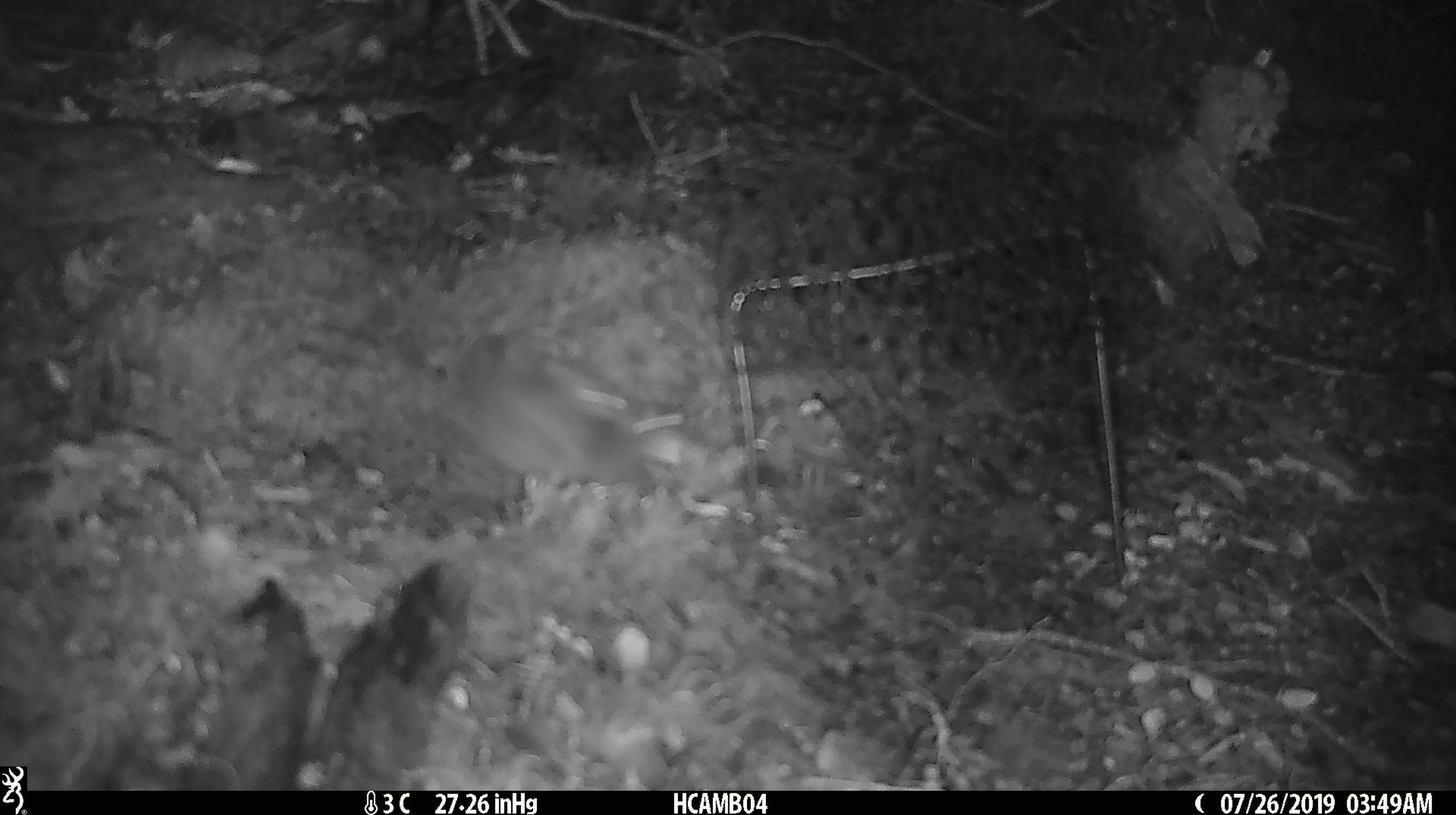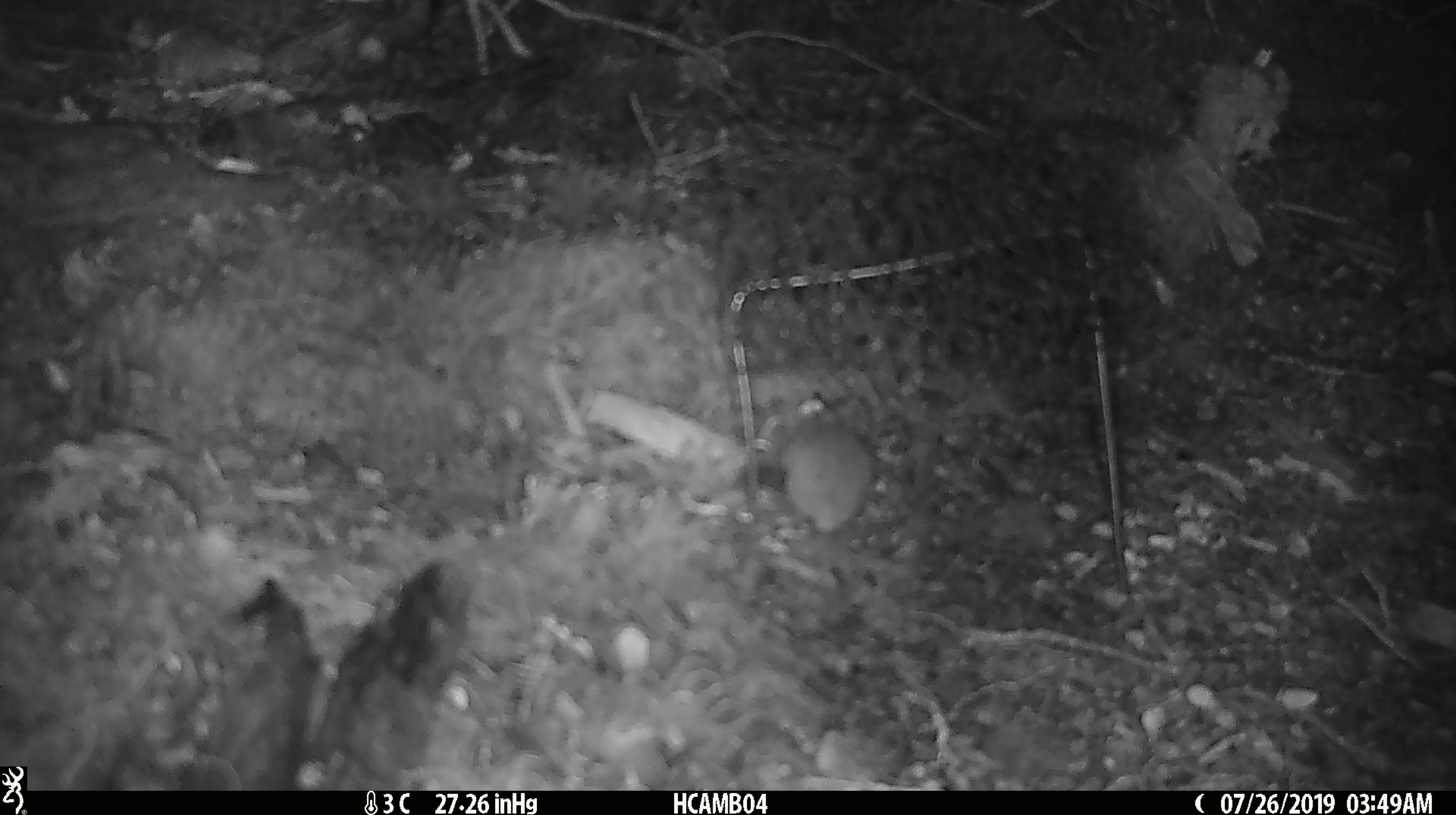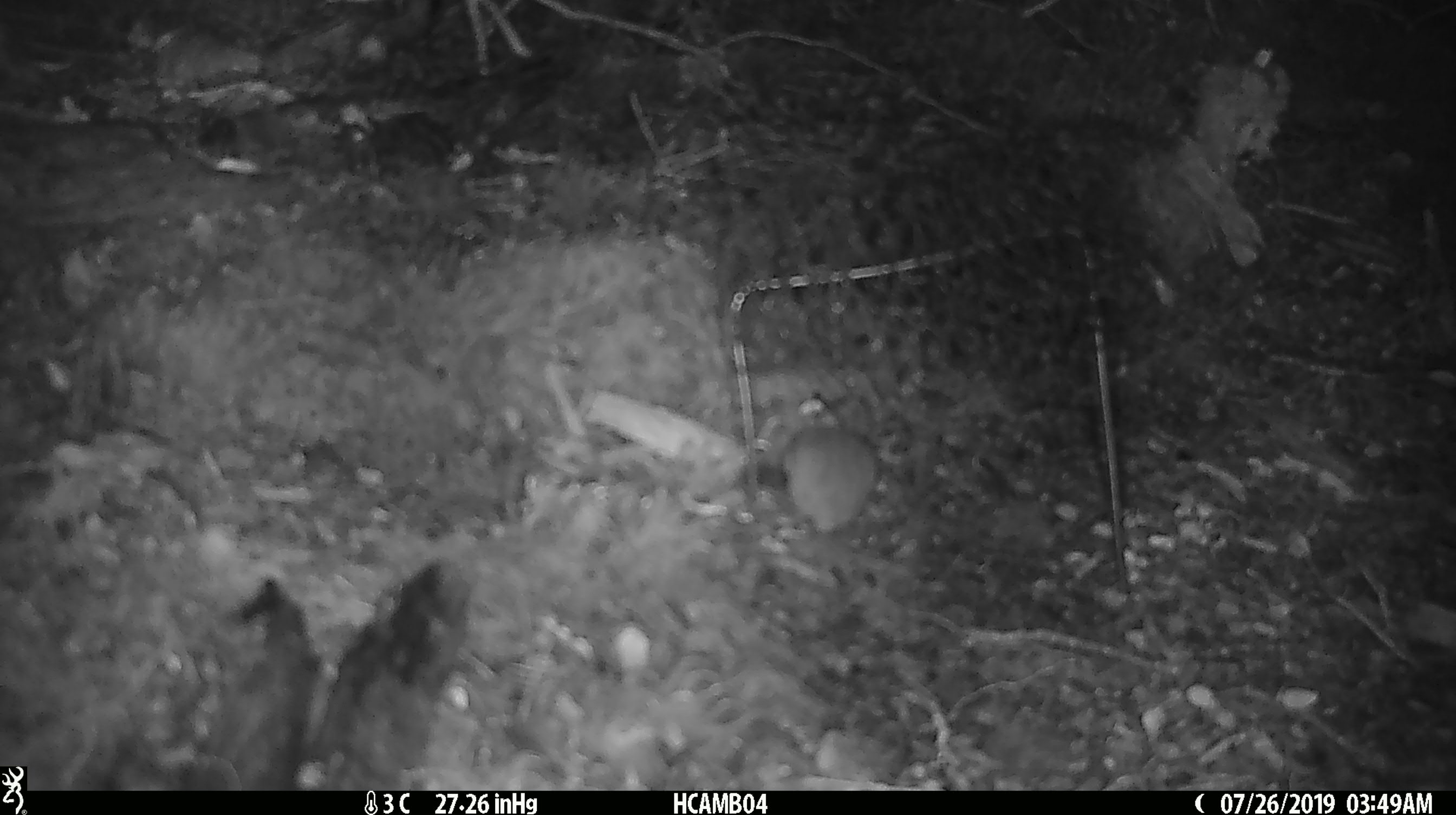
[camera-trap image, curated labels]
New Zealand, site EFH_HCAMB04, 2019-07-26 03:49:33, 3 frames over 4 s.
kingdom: Animalia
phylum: Chordata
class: Mammalia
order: Rodentia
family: Muridae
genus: Mus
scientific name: Mus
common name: mouse